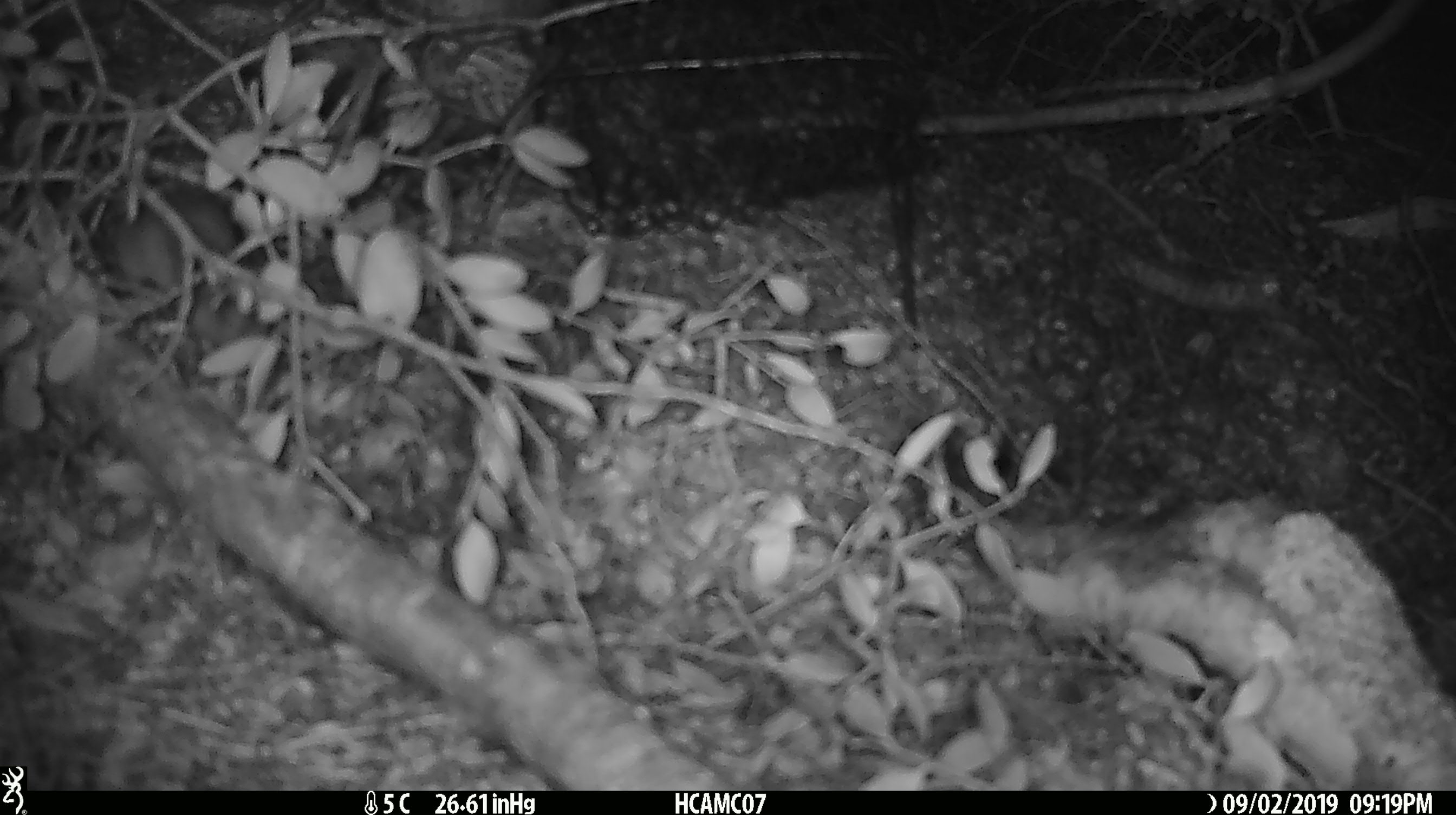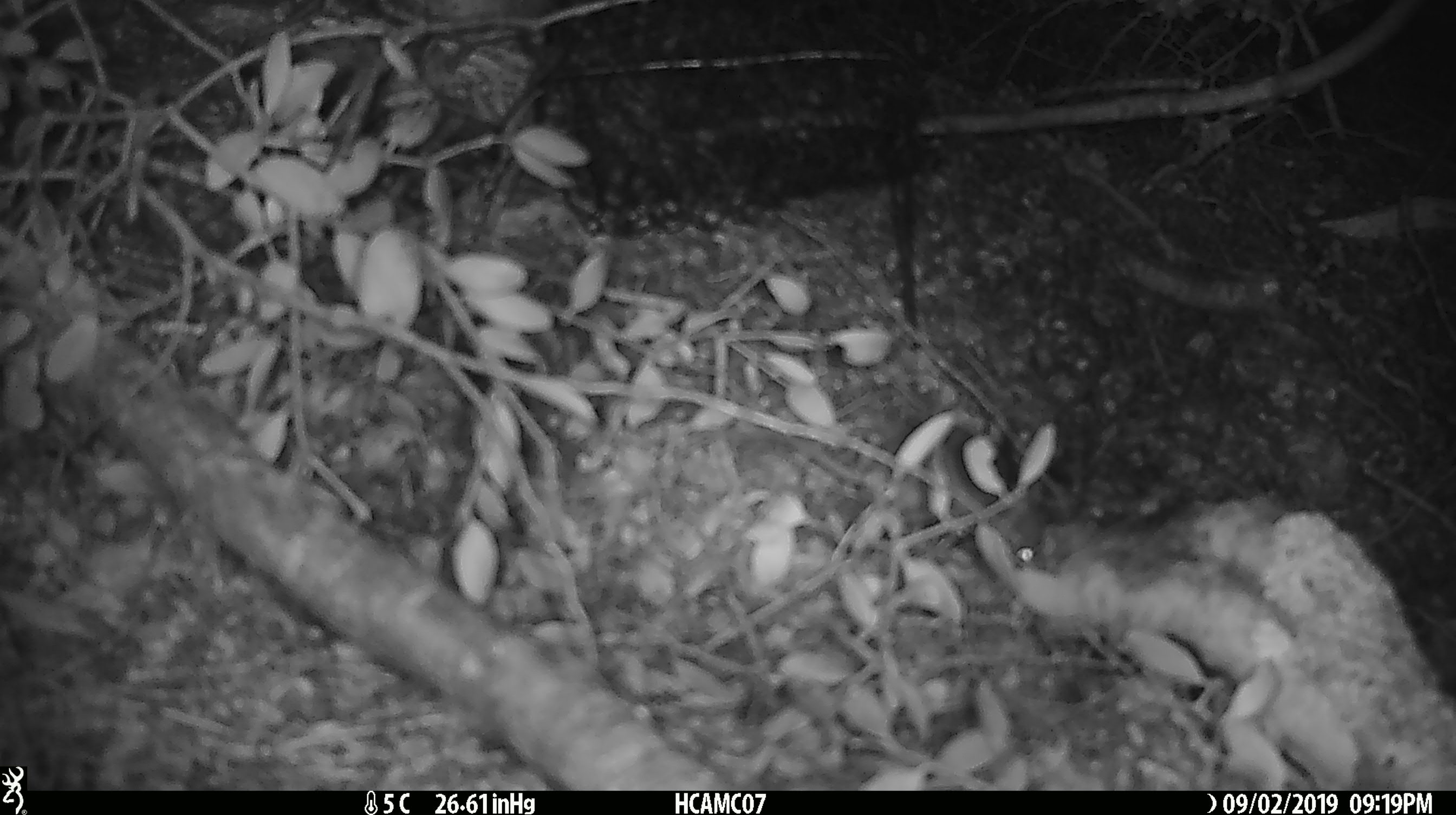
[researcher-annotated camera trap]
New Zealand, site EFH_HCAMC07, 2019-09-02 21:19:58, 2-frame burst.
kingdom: Animalia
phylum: Chordata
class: Mammalia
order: Rodentia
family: Muridae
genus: Mus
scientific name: Mus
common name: mouse